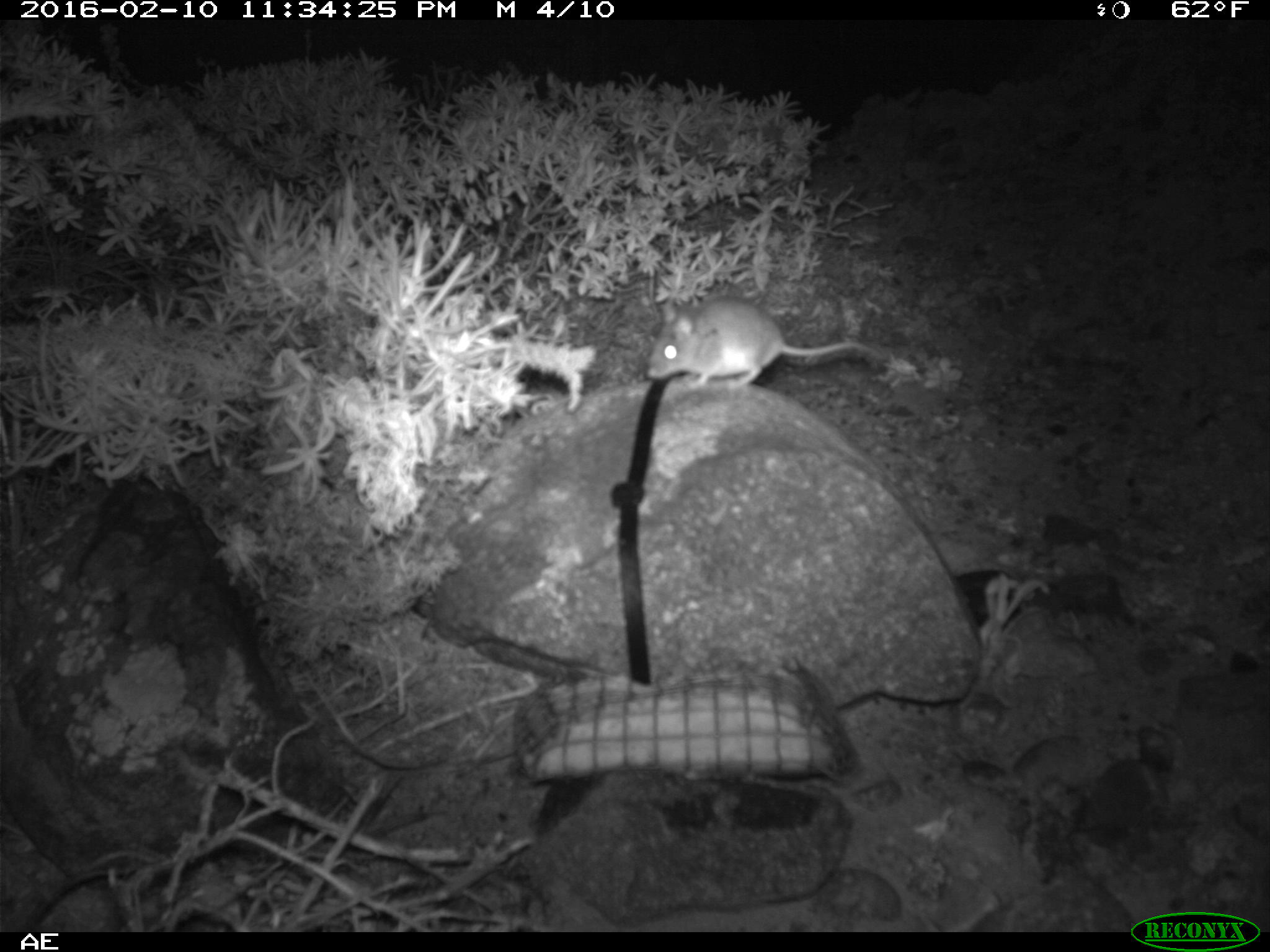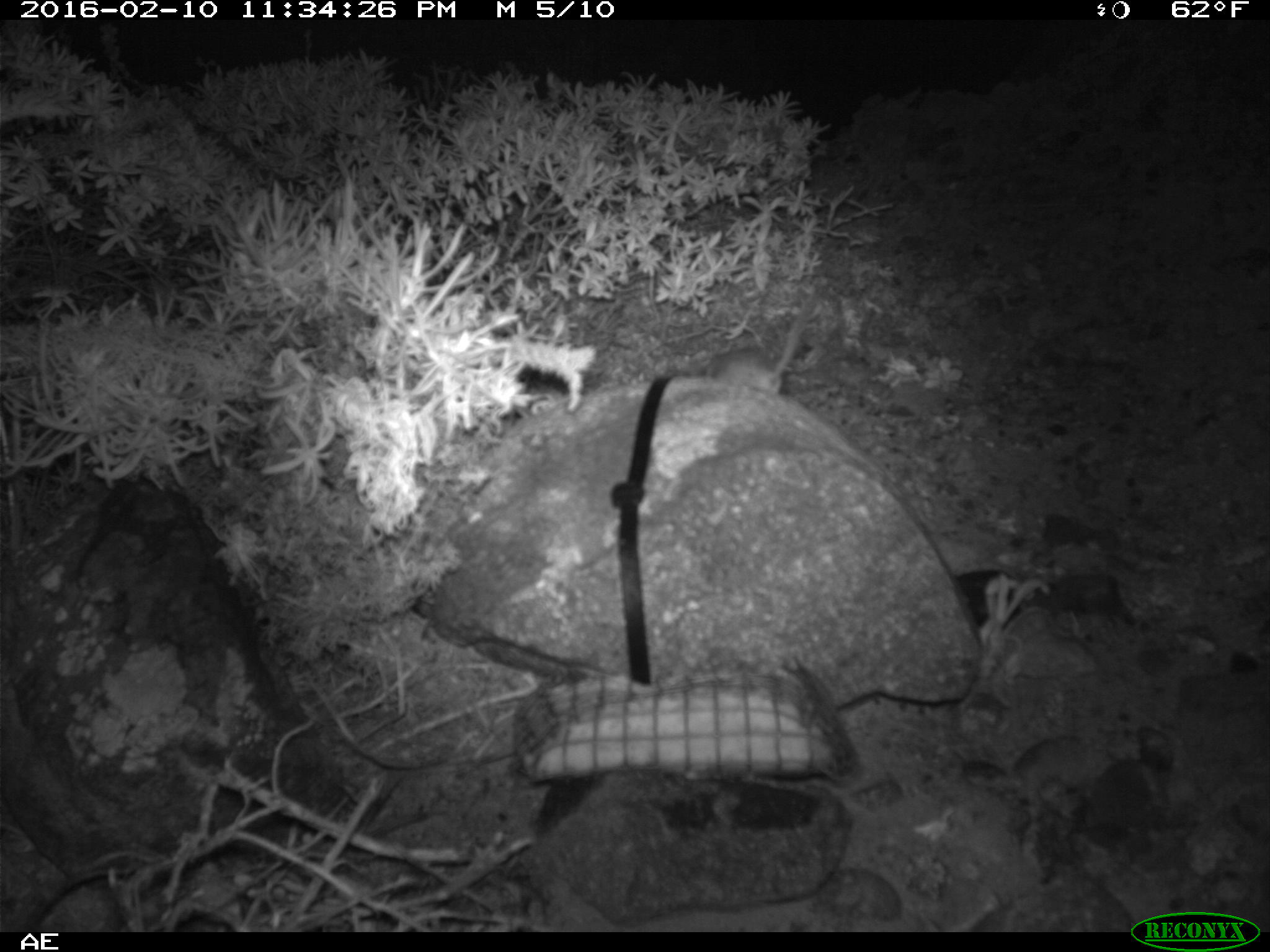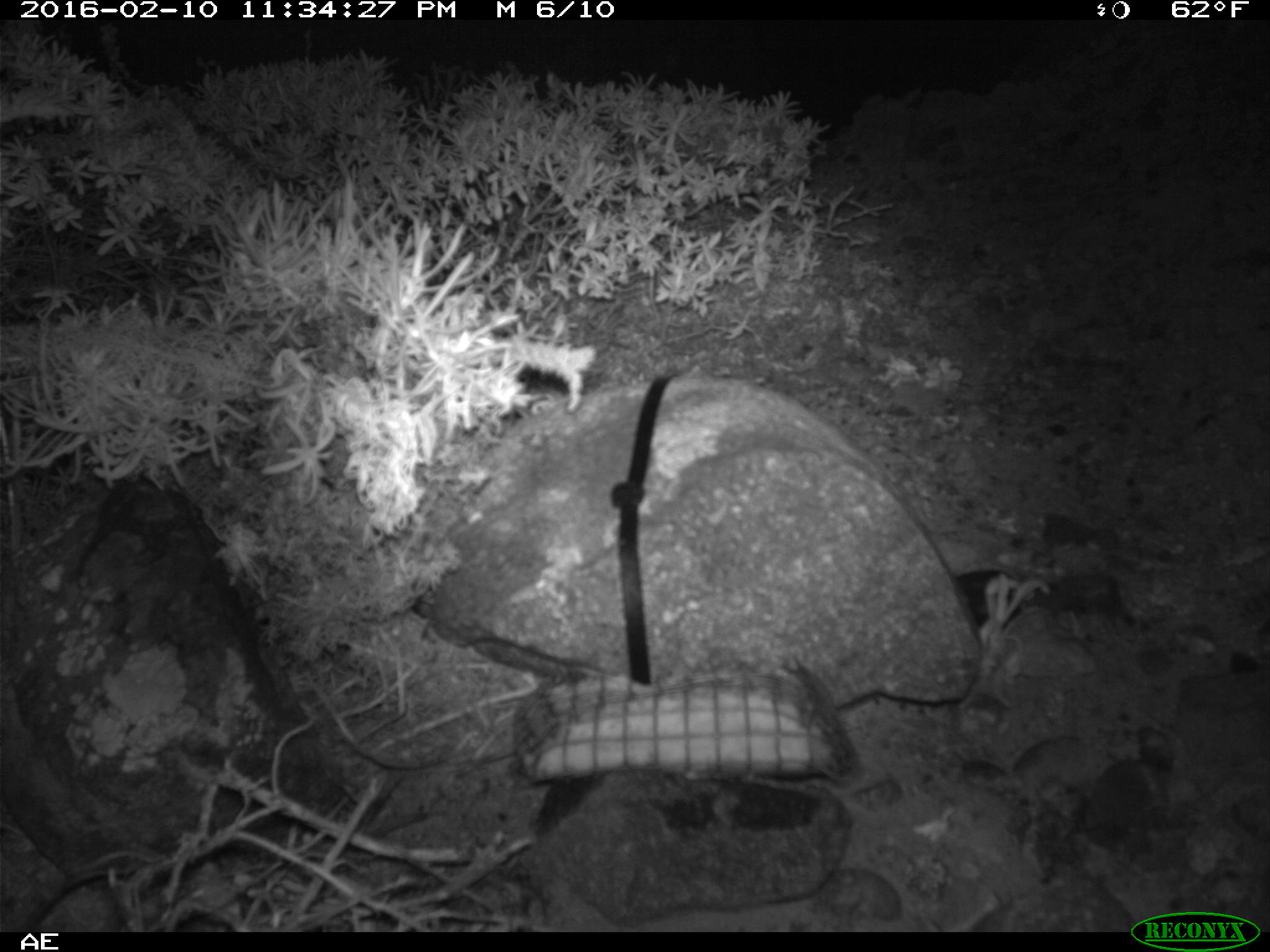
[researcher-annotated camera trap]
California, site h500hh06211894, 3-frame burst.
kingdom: Animalia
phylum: Chordata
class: Mammalia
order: Rodentia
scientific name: Rodentia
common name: rodent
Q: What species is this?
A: Rodent (Rodentia).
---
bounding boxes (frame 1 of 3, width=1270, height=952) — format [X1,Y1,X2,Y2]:
rodent: [646,298,885,392]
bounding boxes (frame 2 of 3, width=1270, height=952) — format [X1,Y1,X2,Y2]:
rodent: [703,280,821,399]